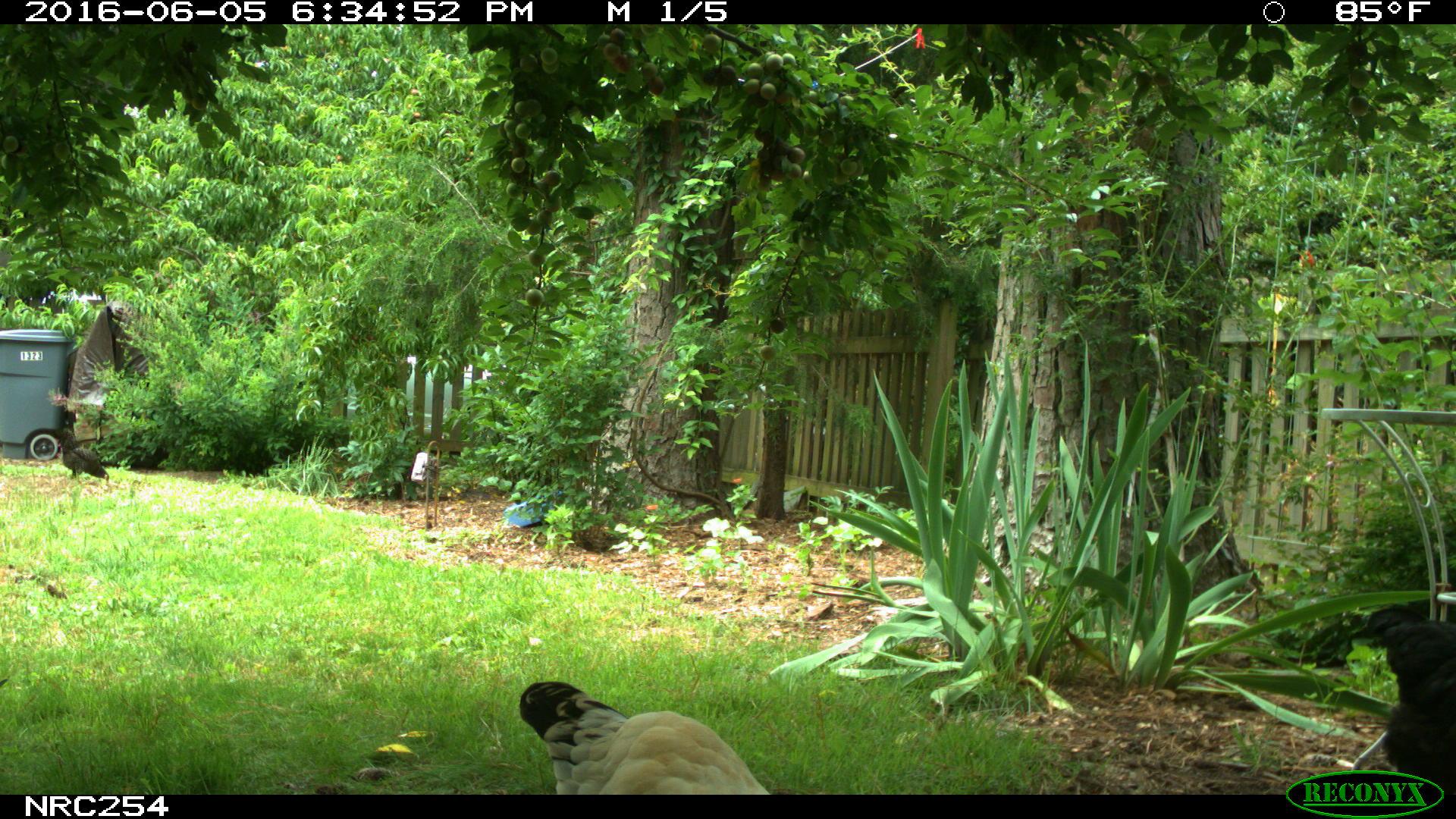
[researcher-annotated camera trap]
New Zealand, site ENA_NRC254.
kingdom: Animalia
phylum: Chordata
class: Aves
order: Galliformes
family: Phasianidae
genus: Gallus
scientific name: Gallus gallus domesticus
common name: chicken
Chicken (Gallus gallus domesticus).